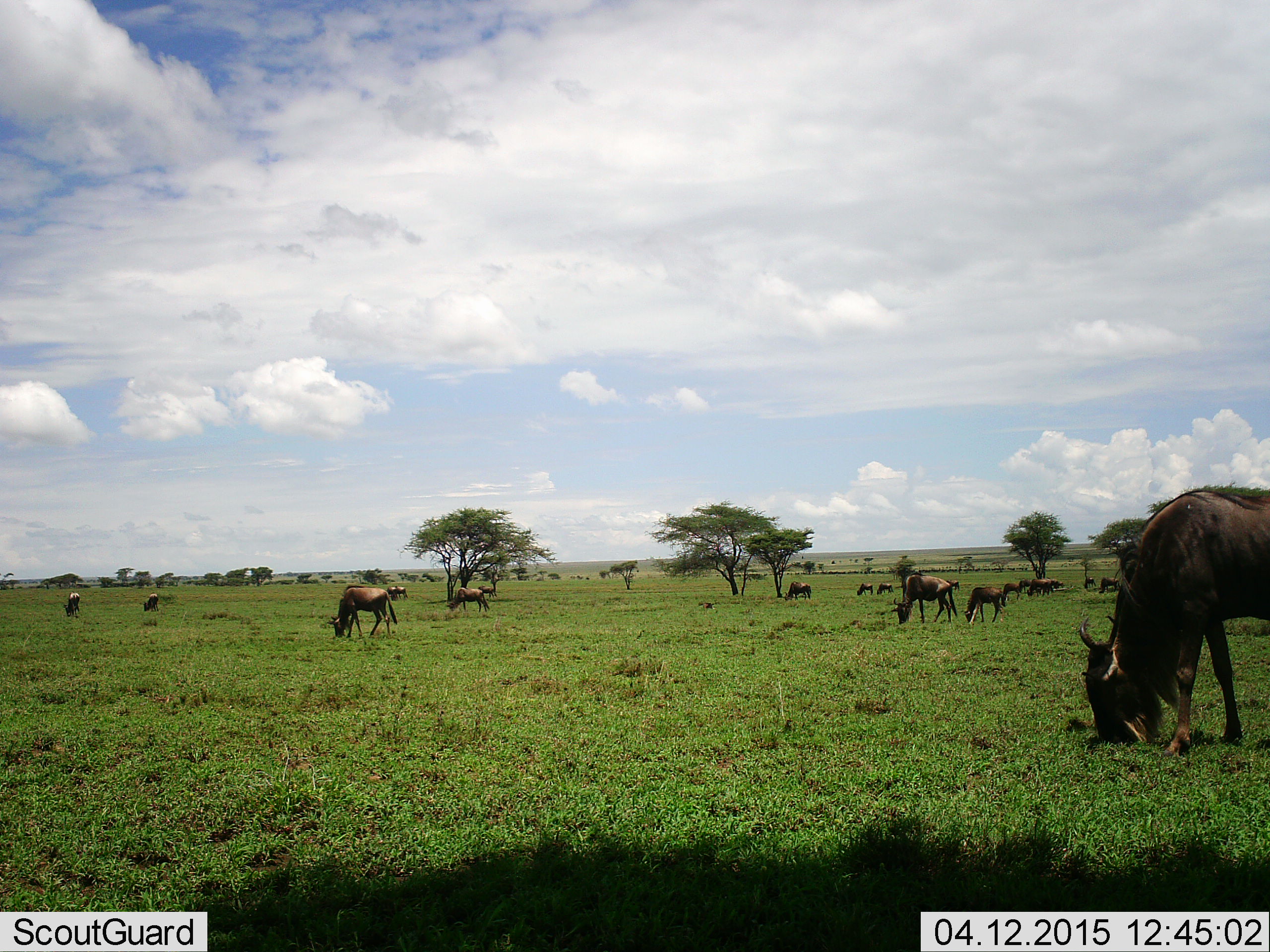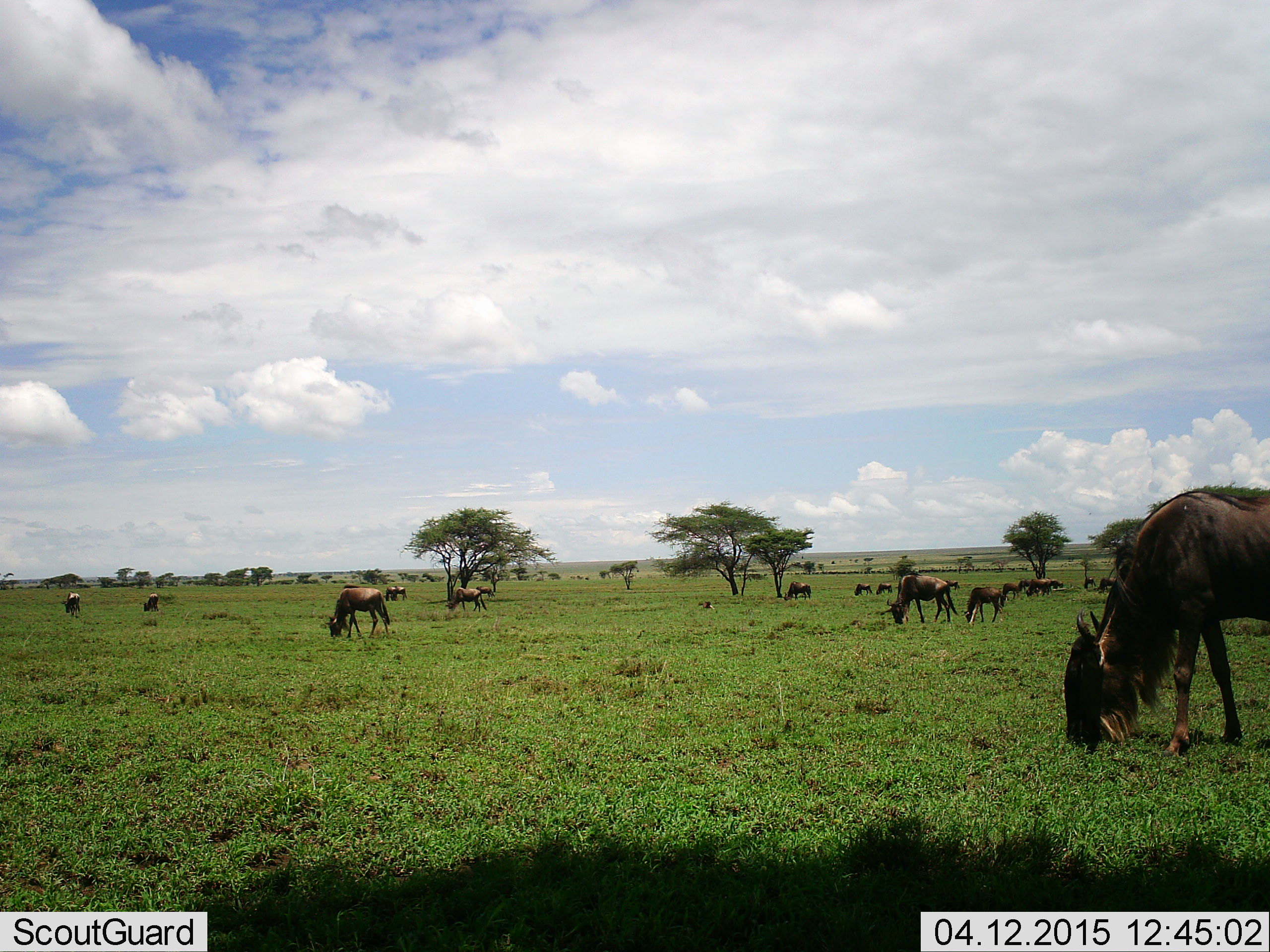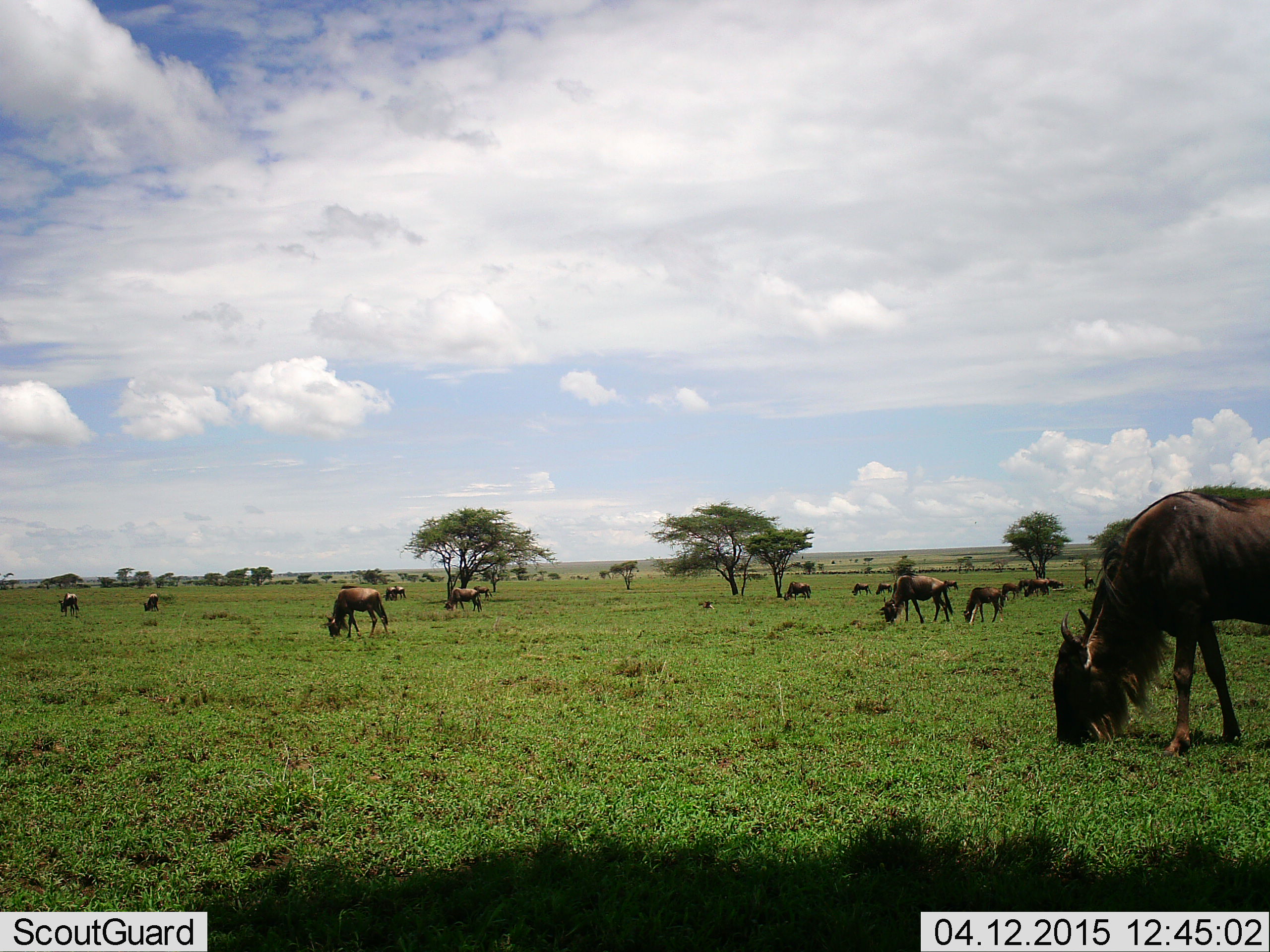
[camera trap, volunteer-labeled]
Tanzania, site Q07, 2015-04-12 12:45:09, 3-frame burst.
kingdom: Animalia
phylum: Chordata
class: Mammalia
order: Artiodactyla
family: Bovidae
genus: Connochaetes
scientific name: Connochaetes taurinus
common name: blue wildebeest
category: wildebeest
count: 11-50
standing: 50%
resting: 10%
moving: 20%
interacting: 0%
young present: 10%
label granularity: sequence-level